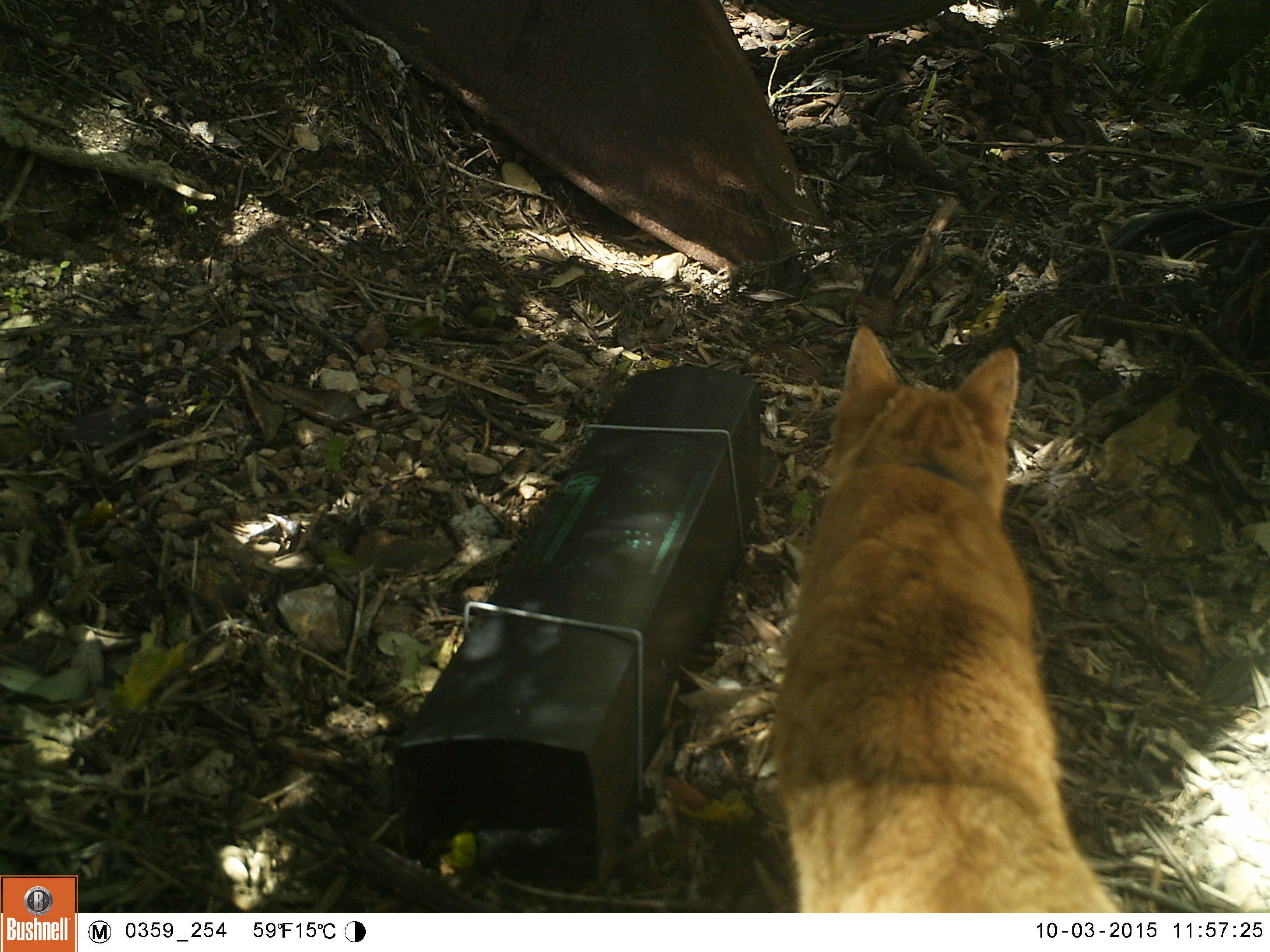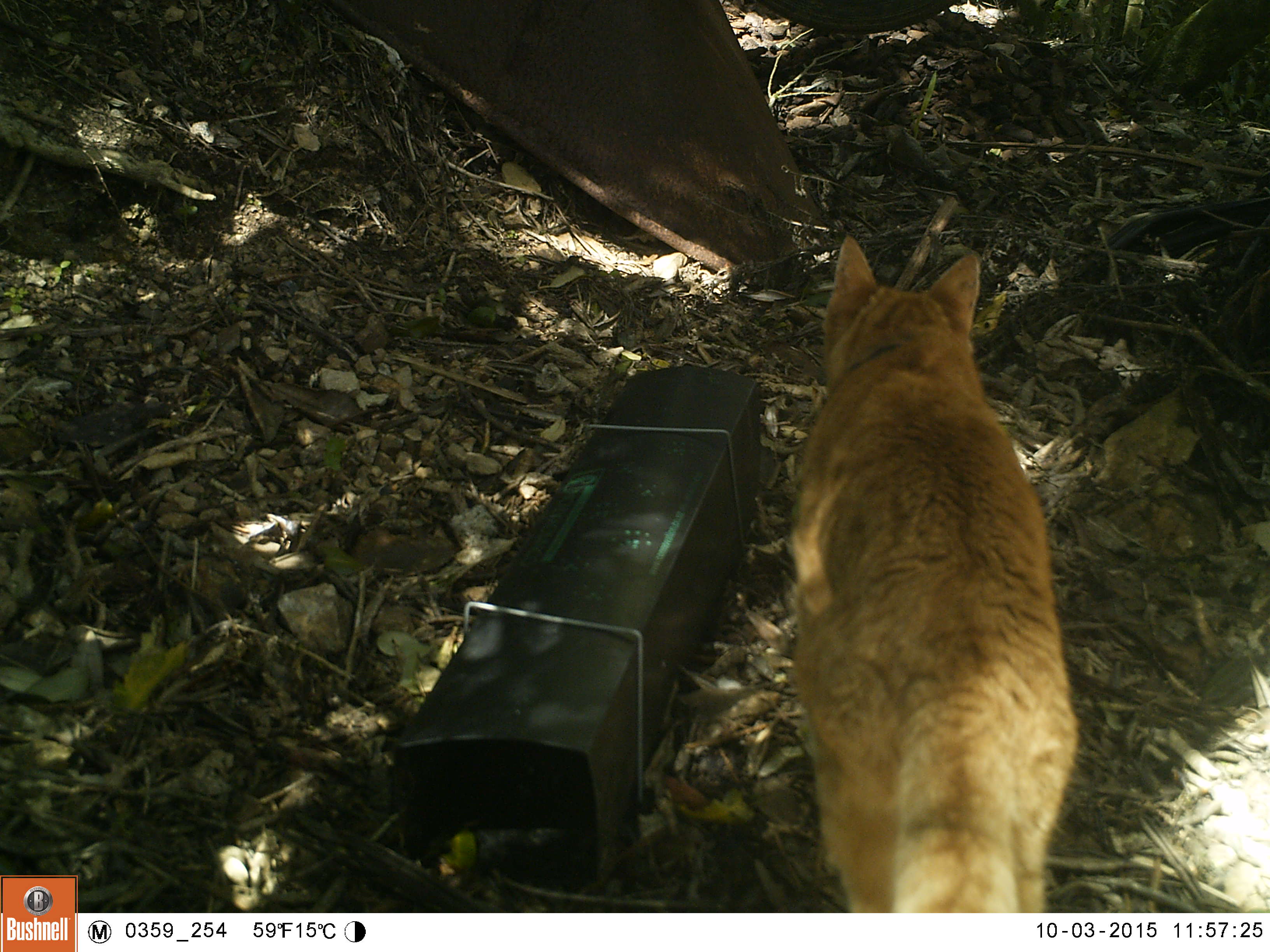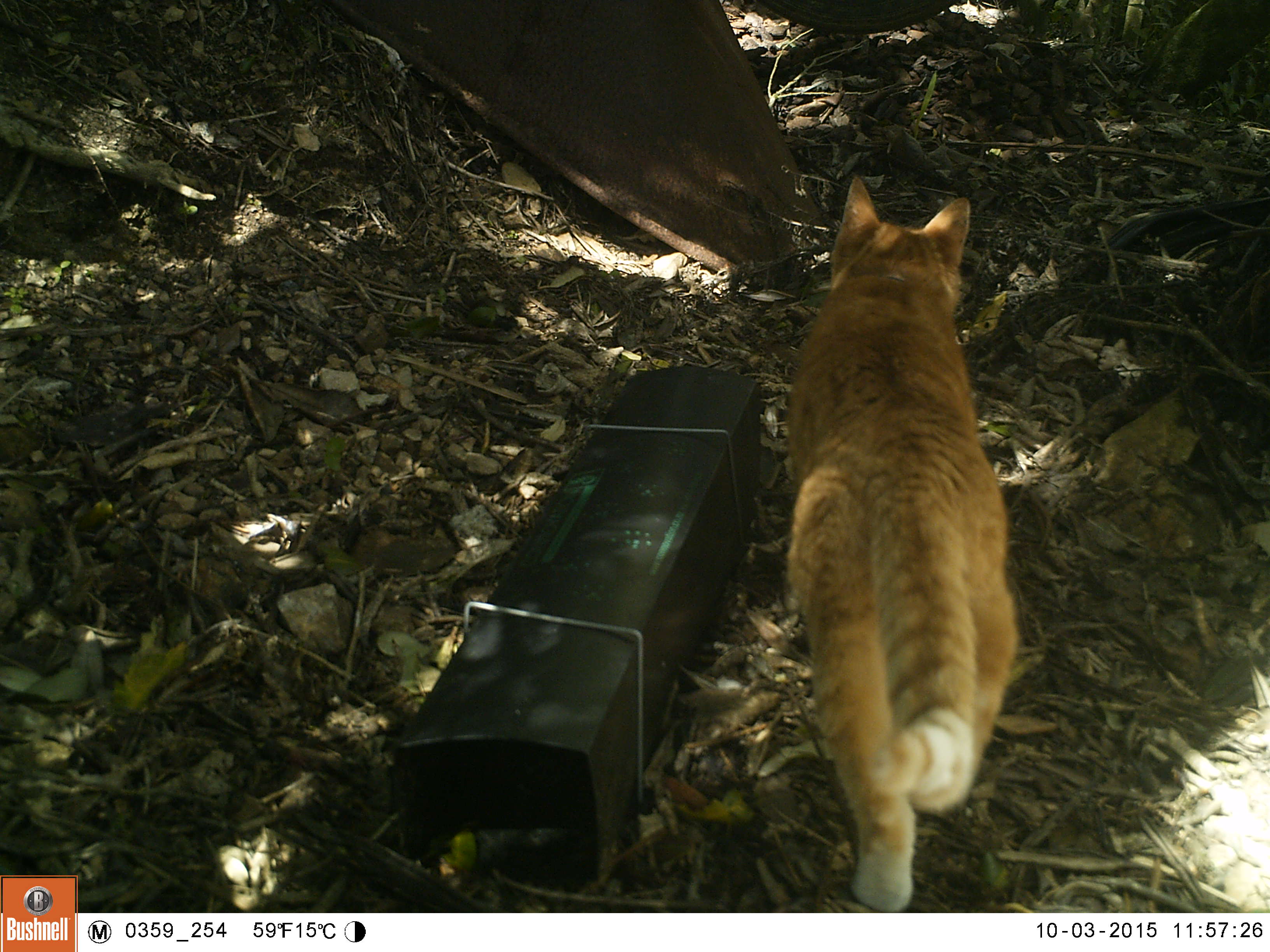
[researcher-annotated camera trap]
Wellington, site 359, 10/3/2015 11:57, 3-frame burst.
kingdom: Animalia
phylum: Chordata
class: Mammalia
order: Carnivora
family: Felidae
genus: Felis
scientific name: Felis catus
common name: cat